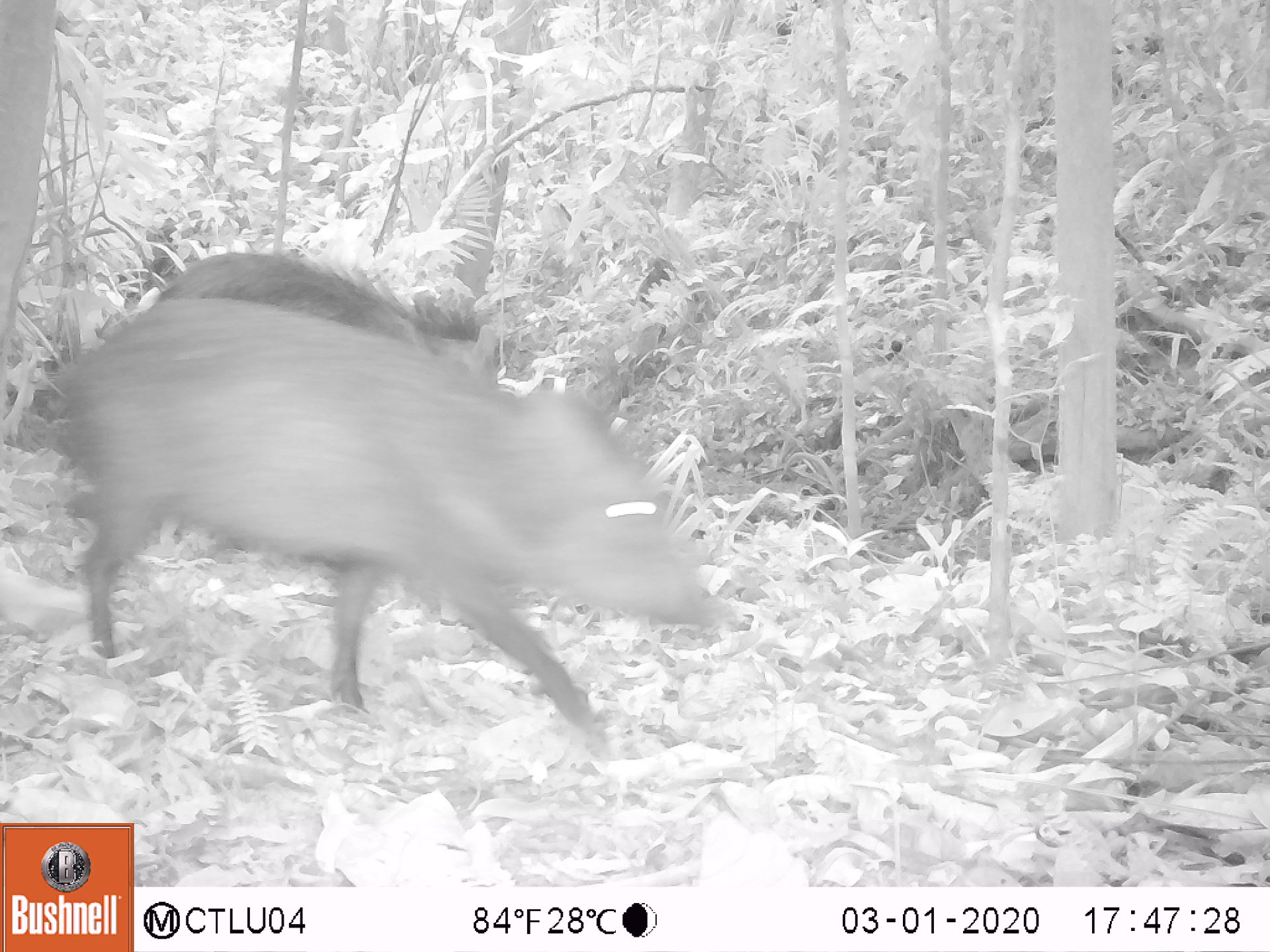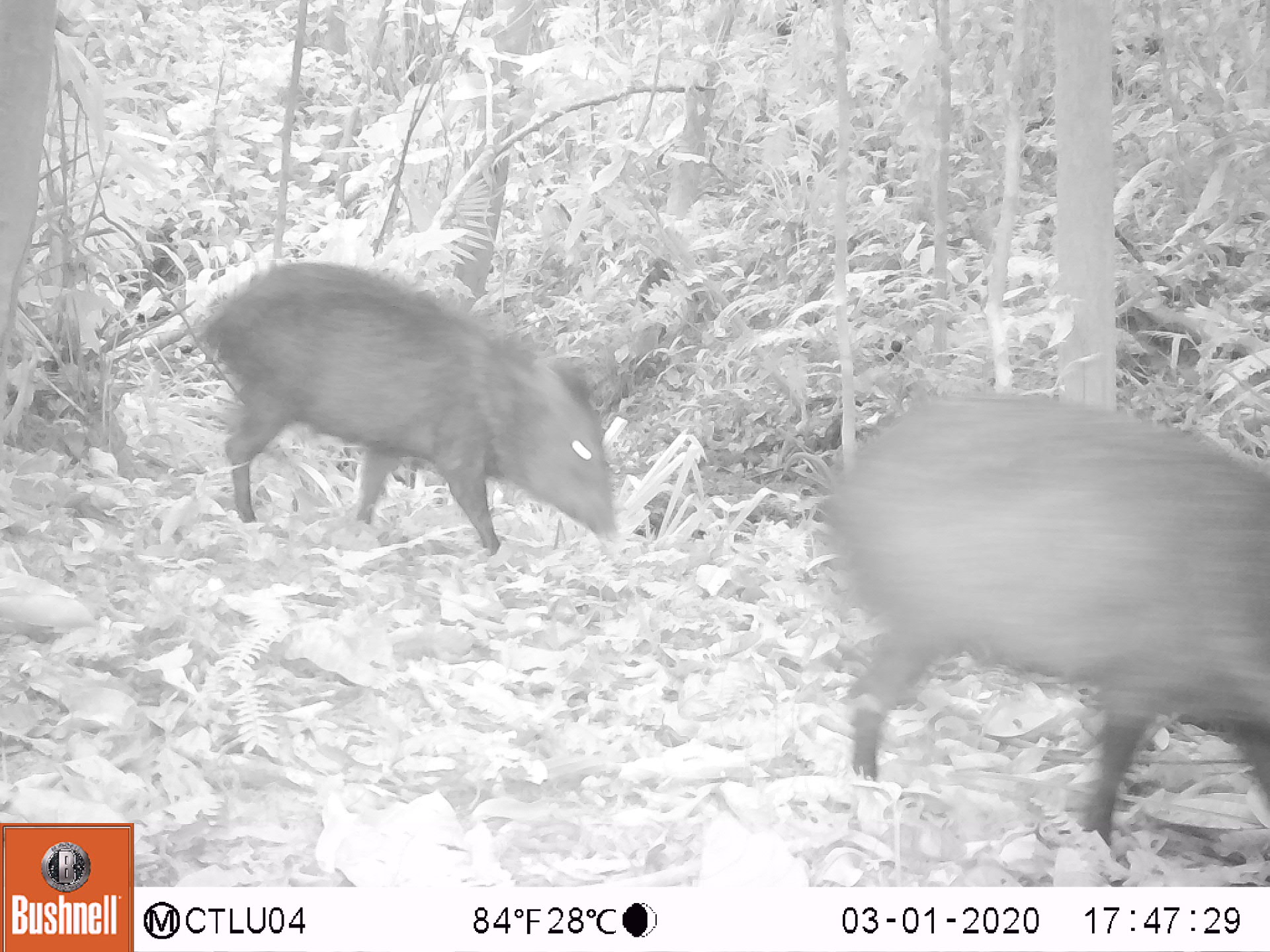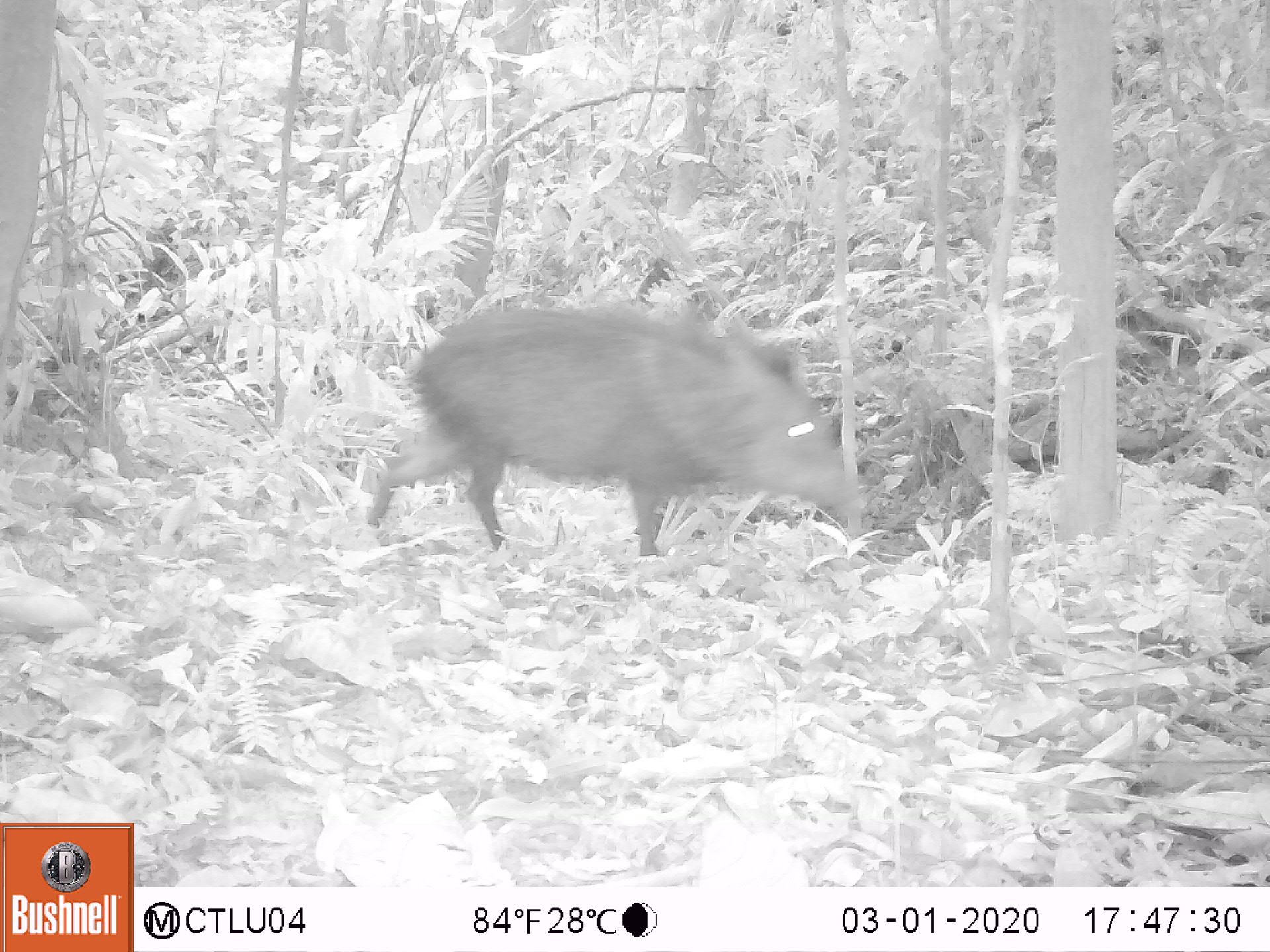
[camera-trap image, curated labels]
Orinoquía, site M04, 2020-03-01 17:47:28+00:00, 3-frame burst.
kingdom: Animalia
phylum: Chordata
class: Mammalia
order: Artiodactyla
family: Tayassuidae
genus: Pecari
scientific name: Pecari tajacu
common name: collared peccary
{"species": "collared peccary (Pecari tajacu)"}